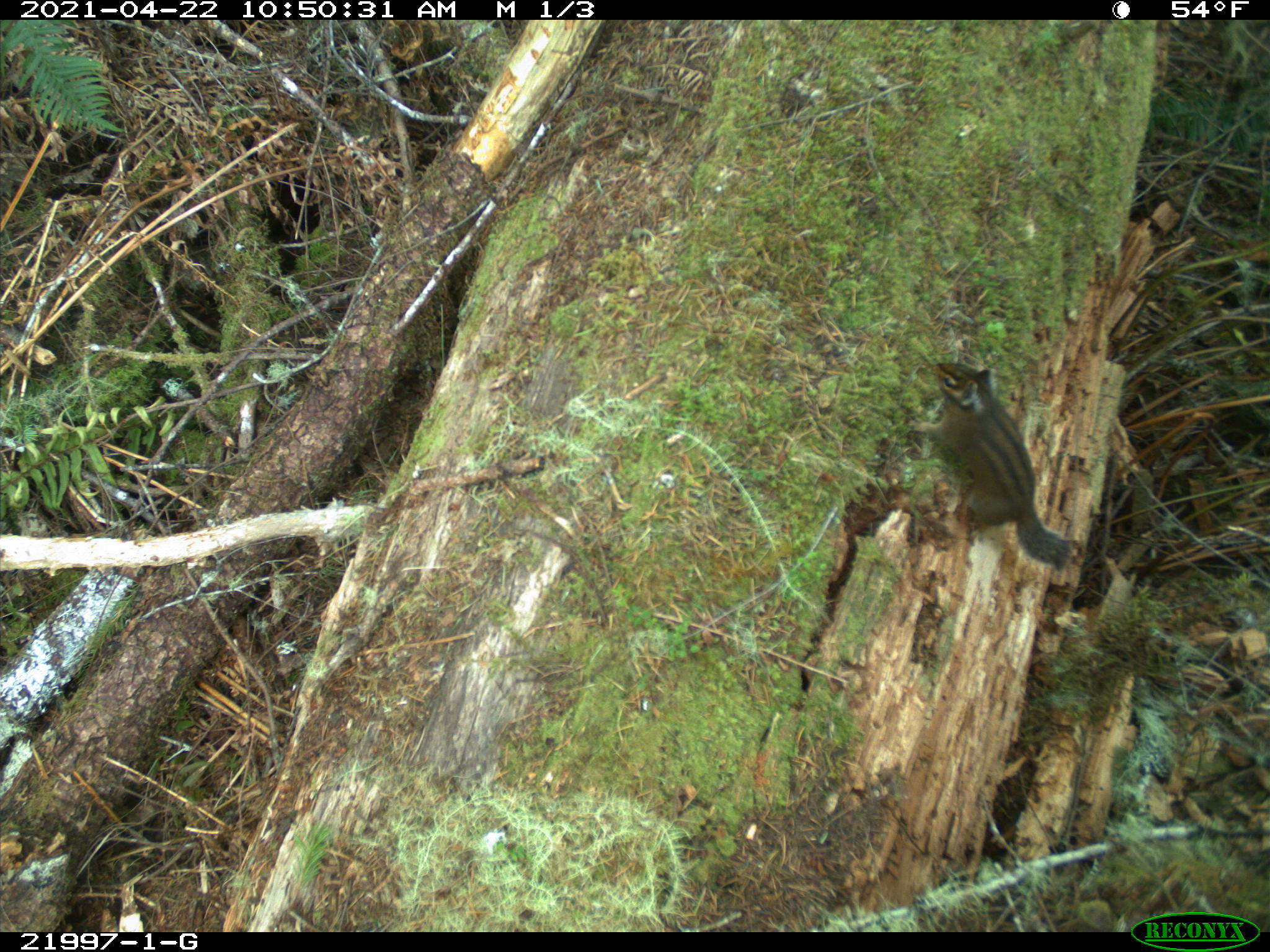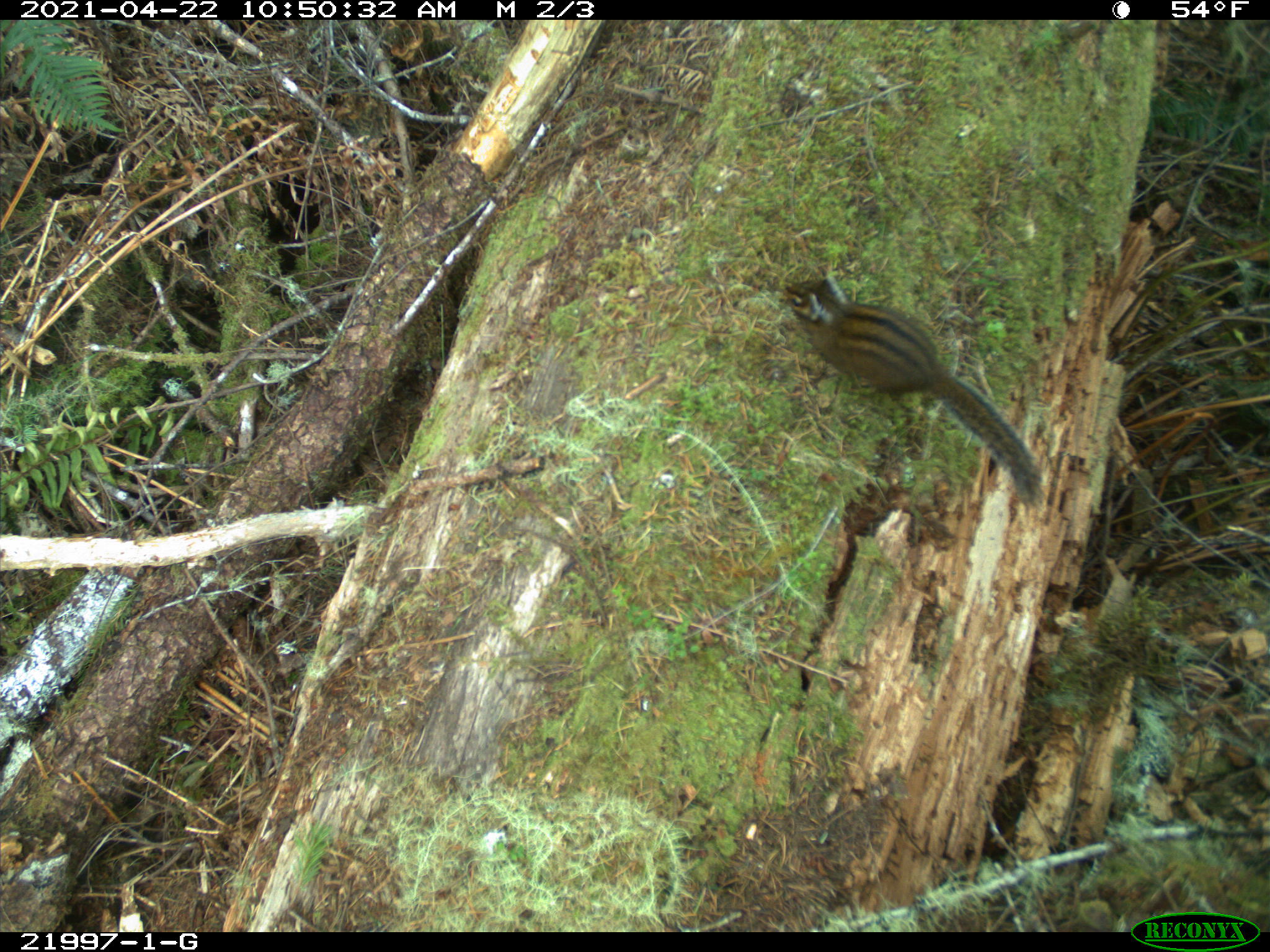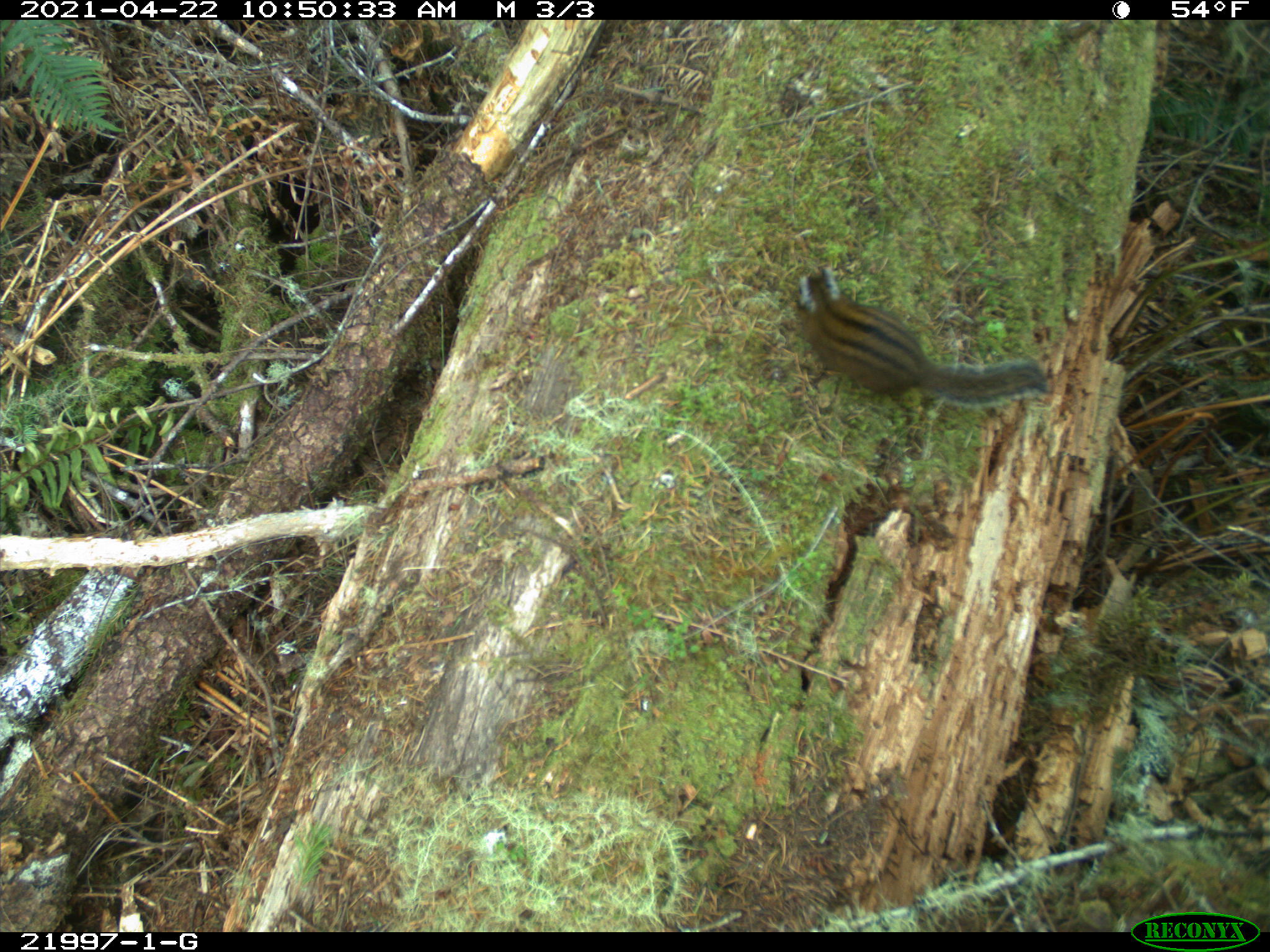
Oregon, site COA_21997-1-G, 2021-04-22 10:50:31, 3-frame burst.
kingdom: Animalia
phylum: Chordata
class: Mammalia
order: Rodentia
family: Sciuridae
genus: Neotamias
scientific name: Neotamias townsendii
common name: townsend's chipmunk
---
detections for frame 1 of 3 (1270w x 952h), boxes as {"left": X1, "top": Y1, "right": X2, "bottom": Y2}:
townsend's chipmunk: {"left": 903, "top": 335, "right": 1108, "bottom": 612}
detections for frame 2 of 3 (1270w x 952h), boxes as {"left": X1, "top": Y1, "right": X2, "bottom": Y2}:
townsend's chipmunk: {"left": 749, "top": 244, "right": 1059, "bottom": 518}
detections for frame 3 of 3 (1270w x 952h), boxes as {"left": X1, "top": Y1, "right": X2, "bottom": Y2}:
townsend's chipmunk: {"left": 759, "top": 224, "right": 1077, "bottom": 429}